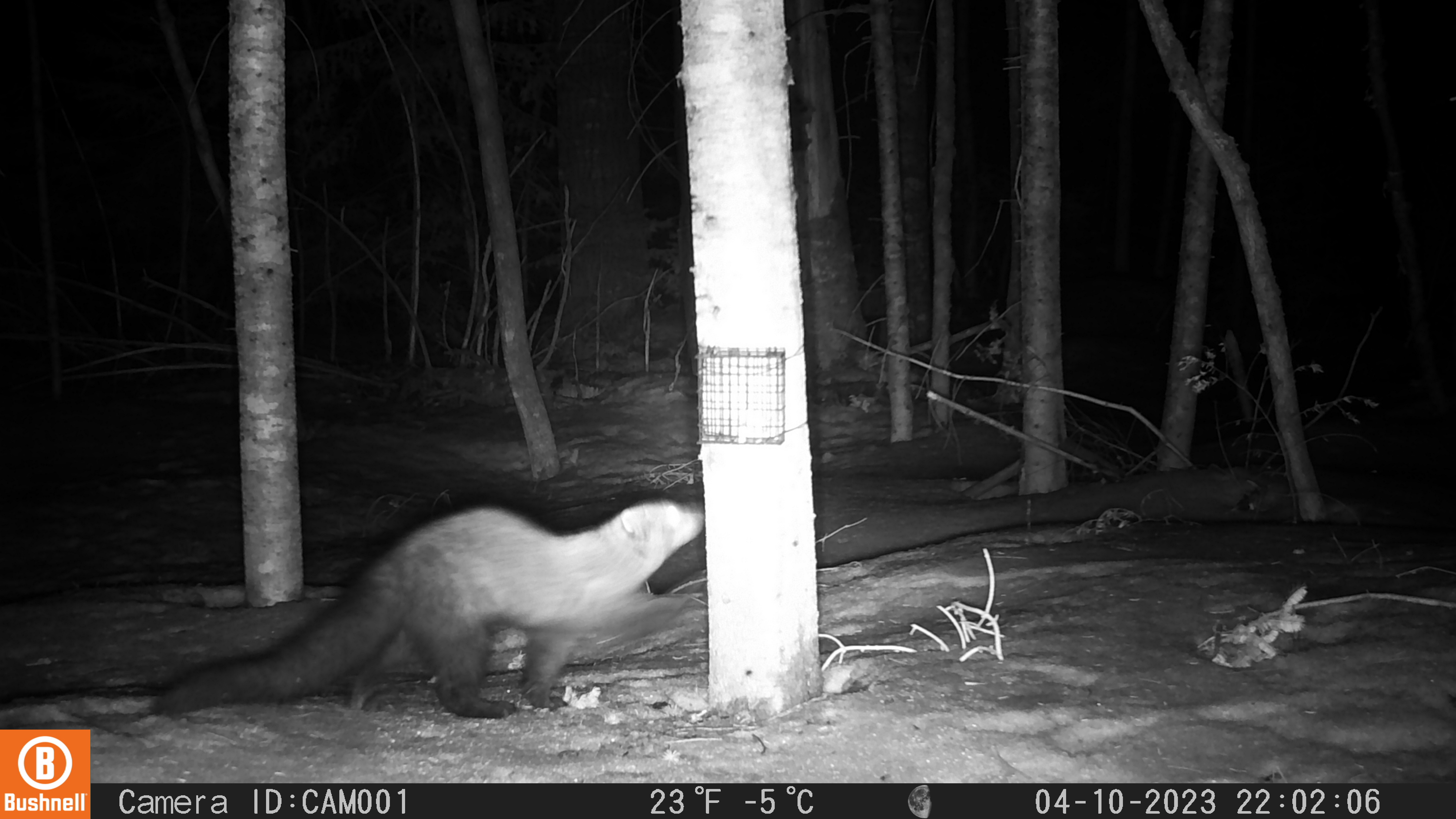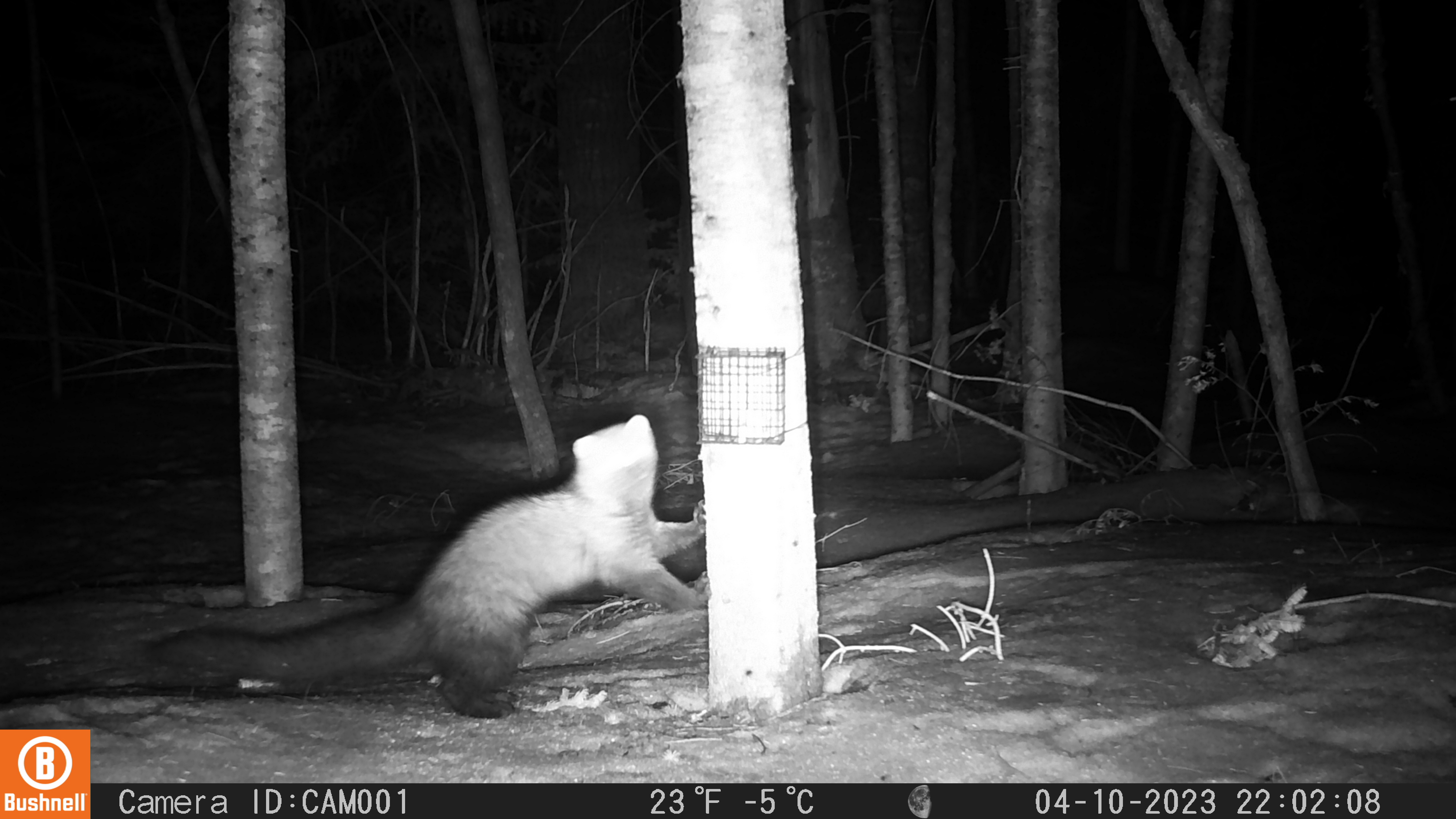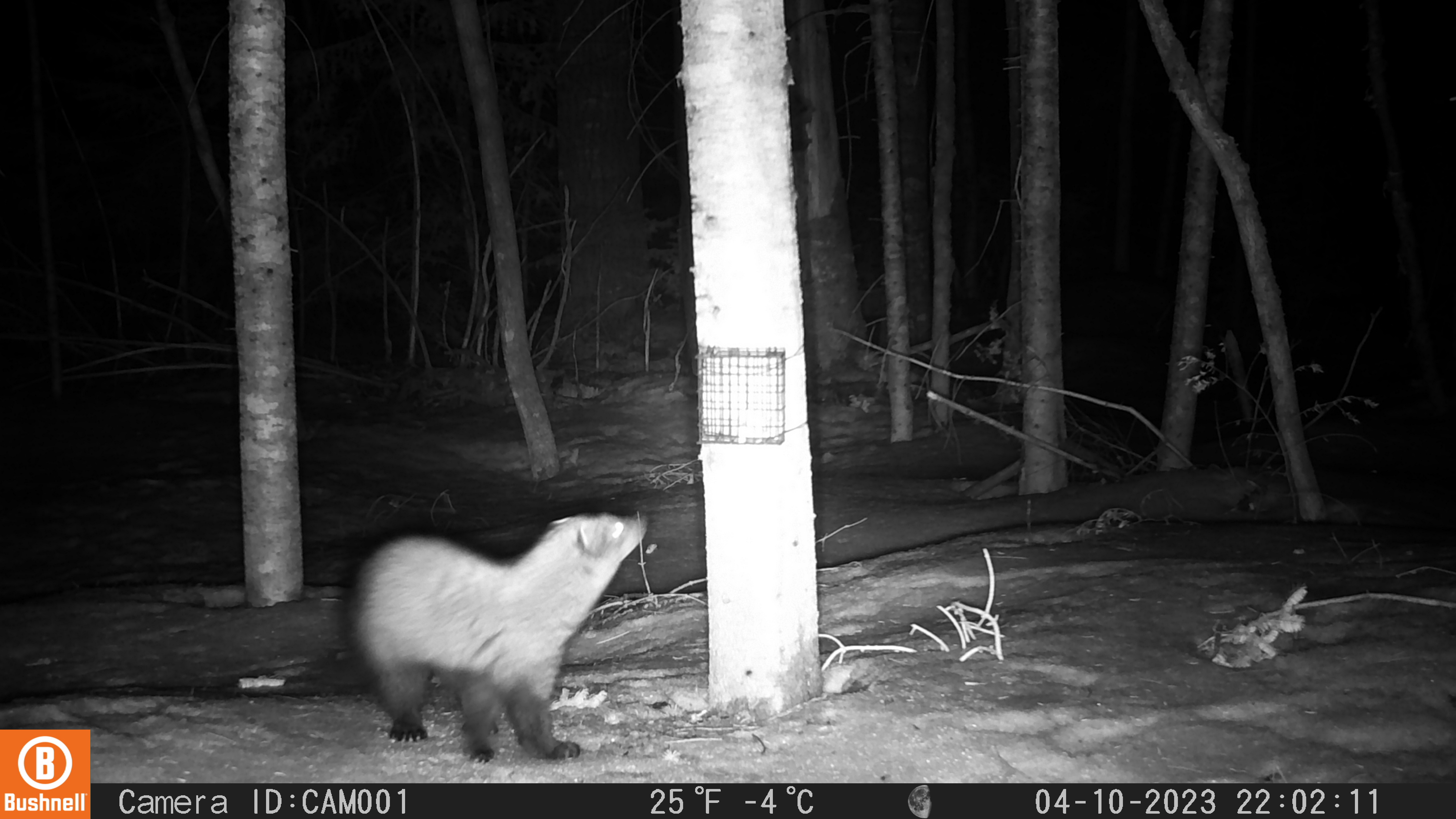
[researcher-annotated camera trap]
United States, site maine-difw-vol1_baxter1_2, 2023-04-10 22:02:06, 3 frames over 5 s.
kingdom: Animalia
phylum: Chordata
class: Mammalia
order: Carnivora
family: Mustelidae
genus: Pekania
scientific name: Pekania pennanti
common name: fisher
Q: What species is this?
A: Fisher (Pekania pennanti).